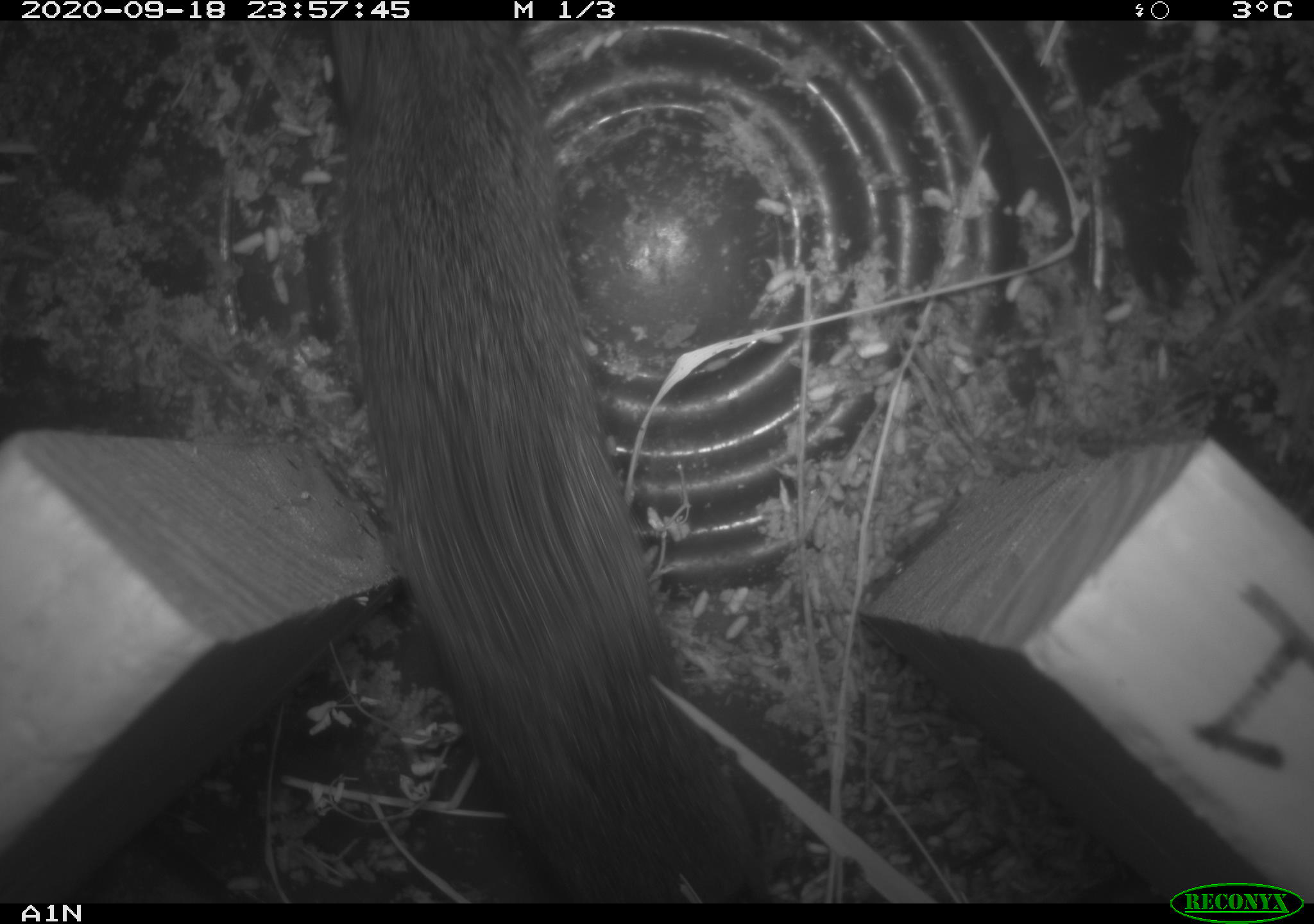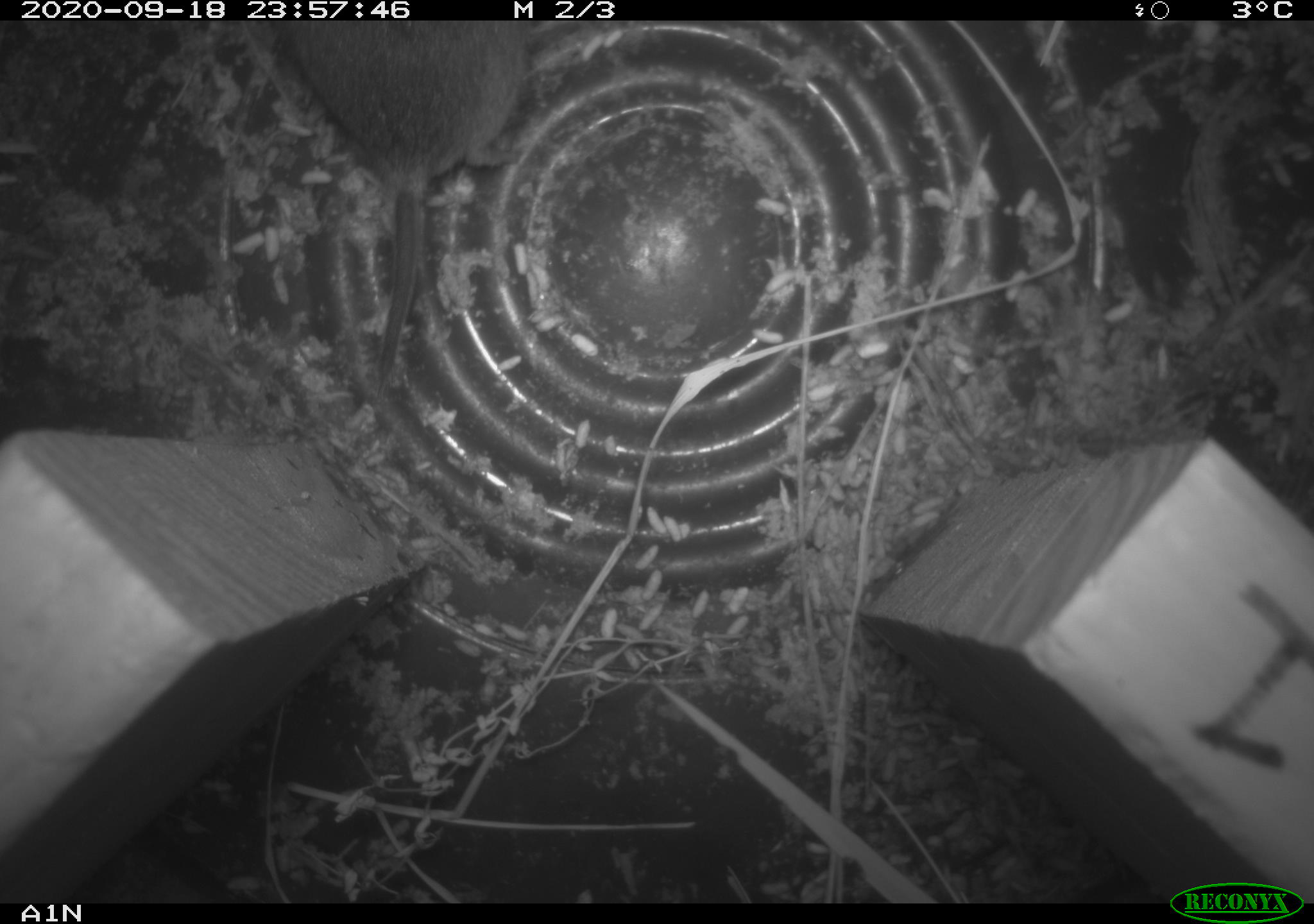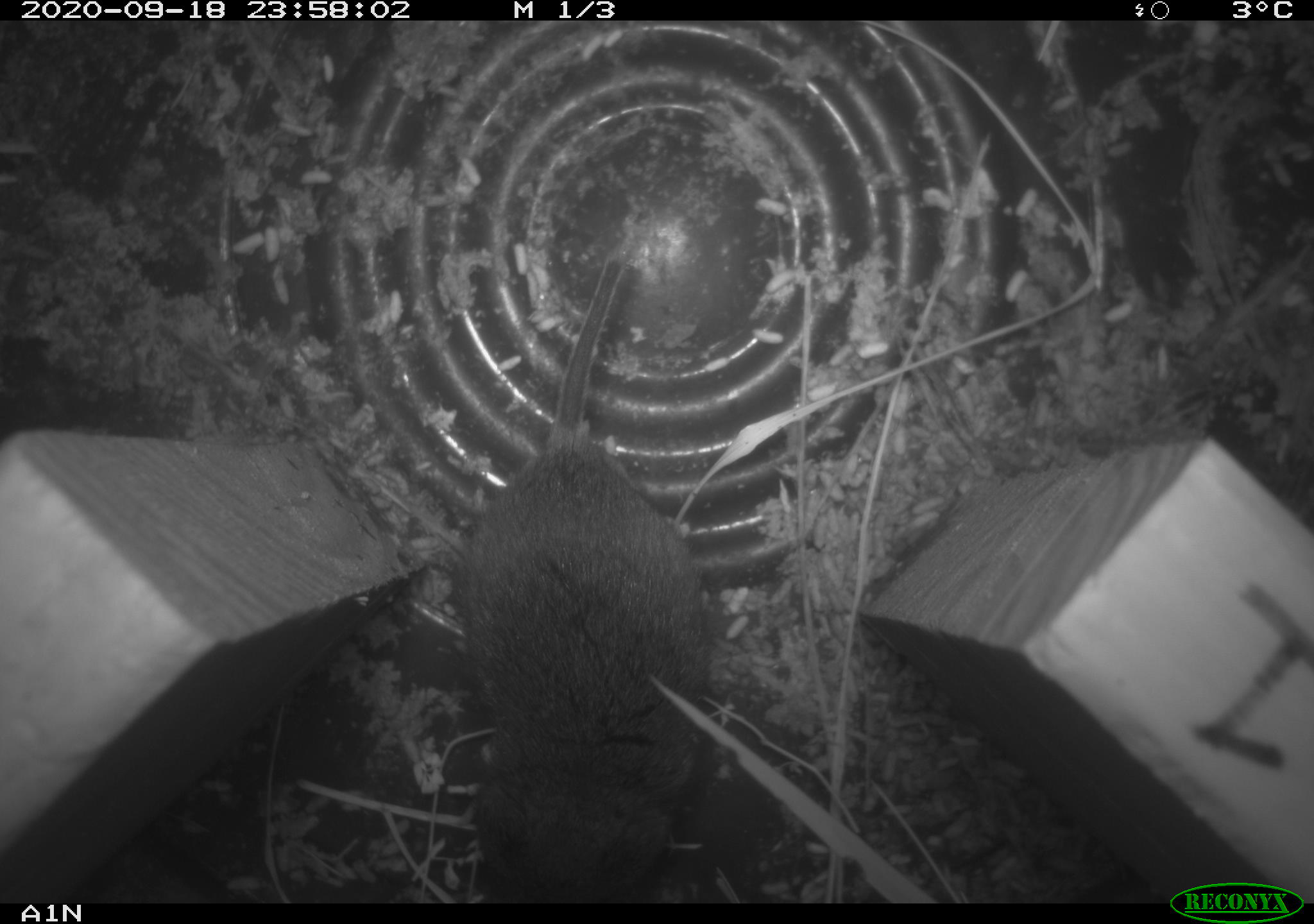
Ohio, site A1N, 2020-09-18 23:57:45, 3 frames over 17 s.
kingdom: Animalia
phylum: Chordata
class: Mammalia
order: Rodentia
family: Cricetidae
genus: Microtus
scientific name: Microtus pennsylvanicus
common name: meadow vole